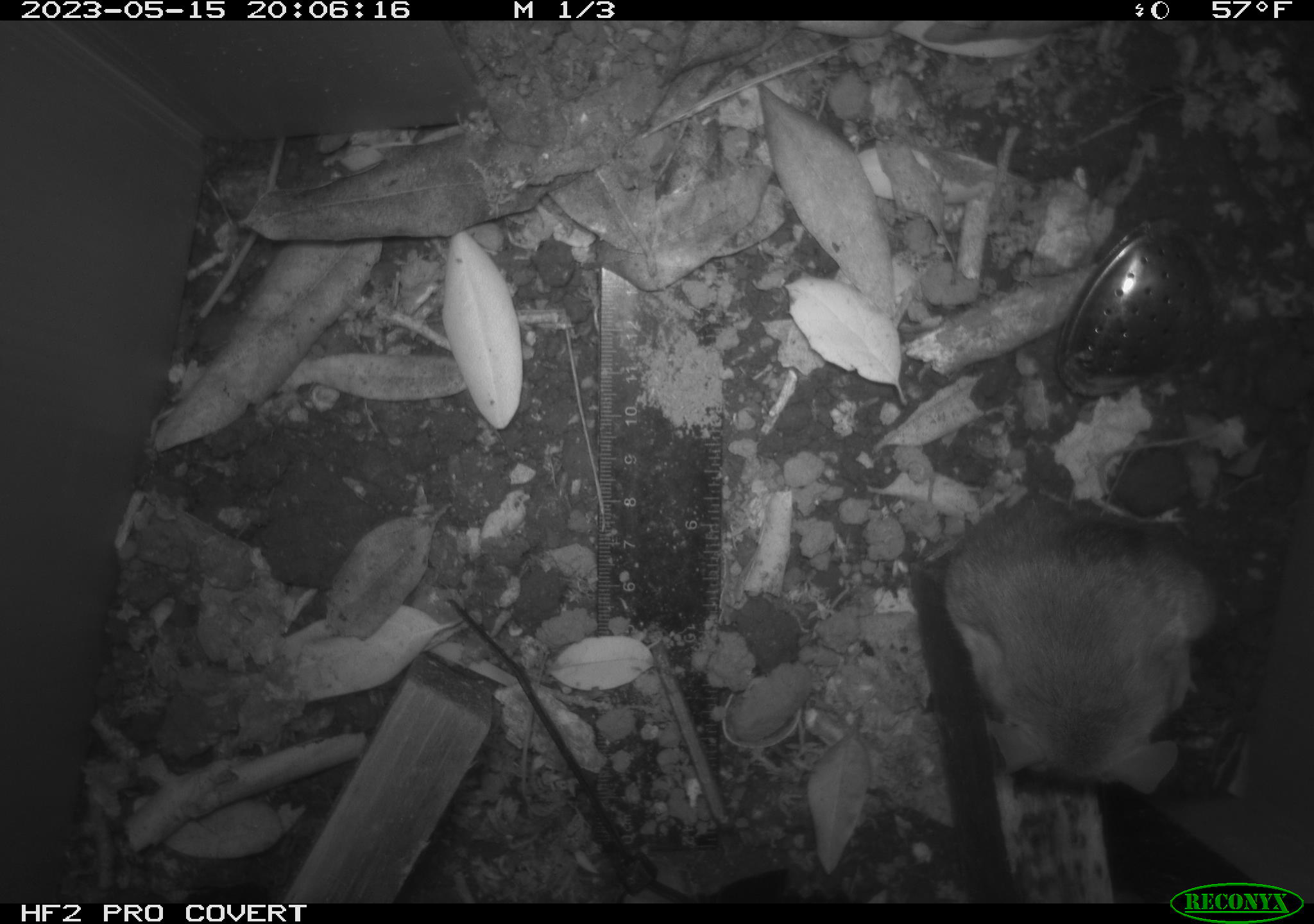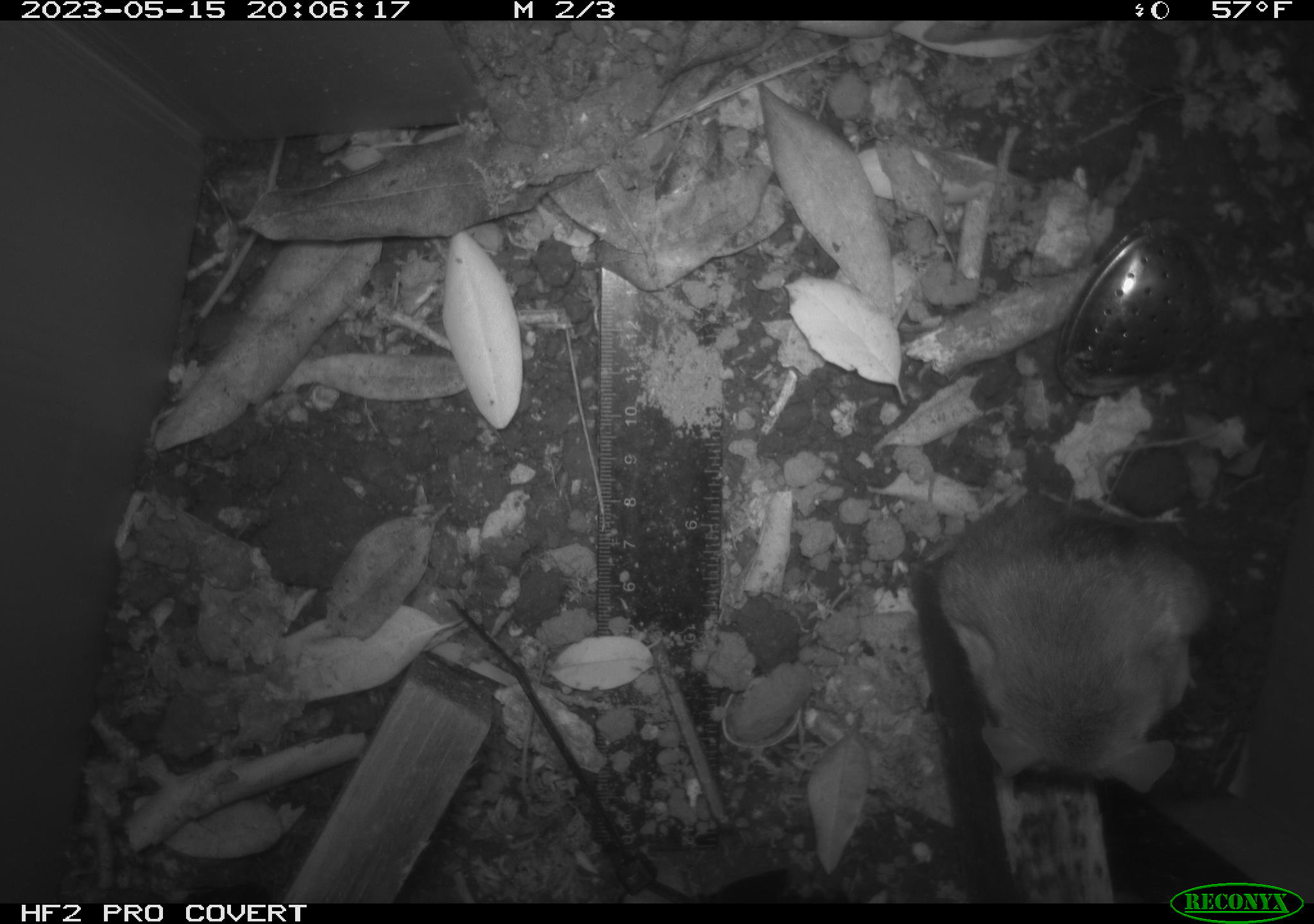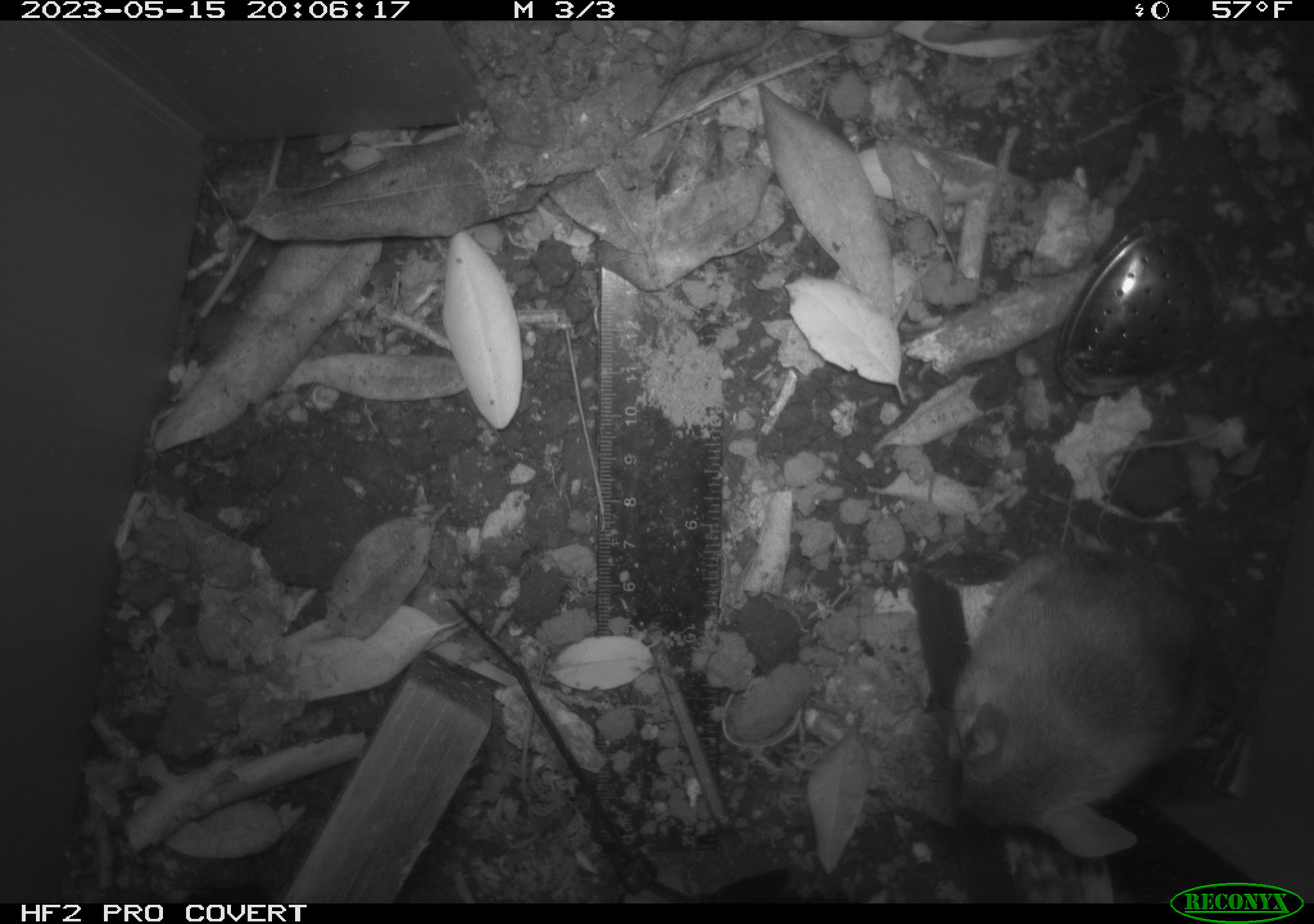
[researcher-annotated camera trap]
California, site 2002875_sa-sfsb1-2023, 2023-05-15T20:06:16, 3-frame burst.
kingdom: Animalia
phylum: Chordata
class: Mammalia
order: Rodentia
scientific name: Rodentia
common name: mouse species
Mouse species (Rodentia).